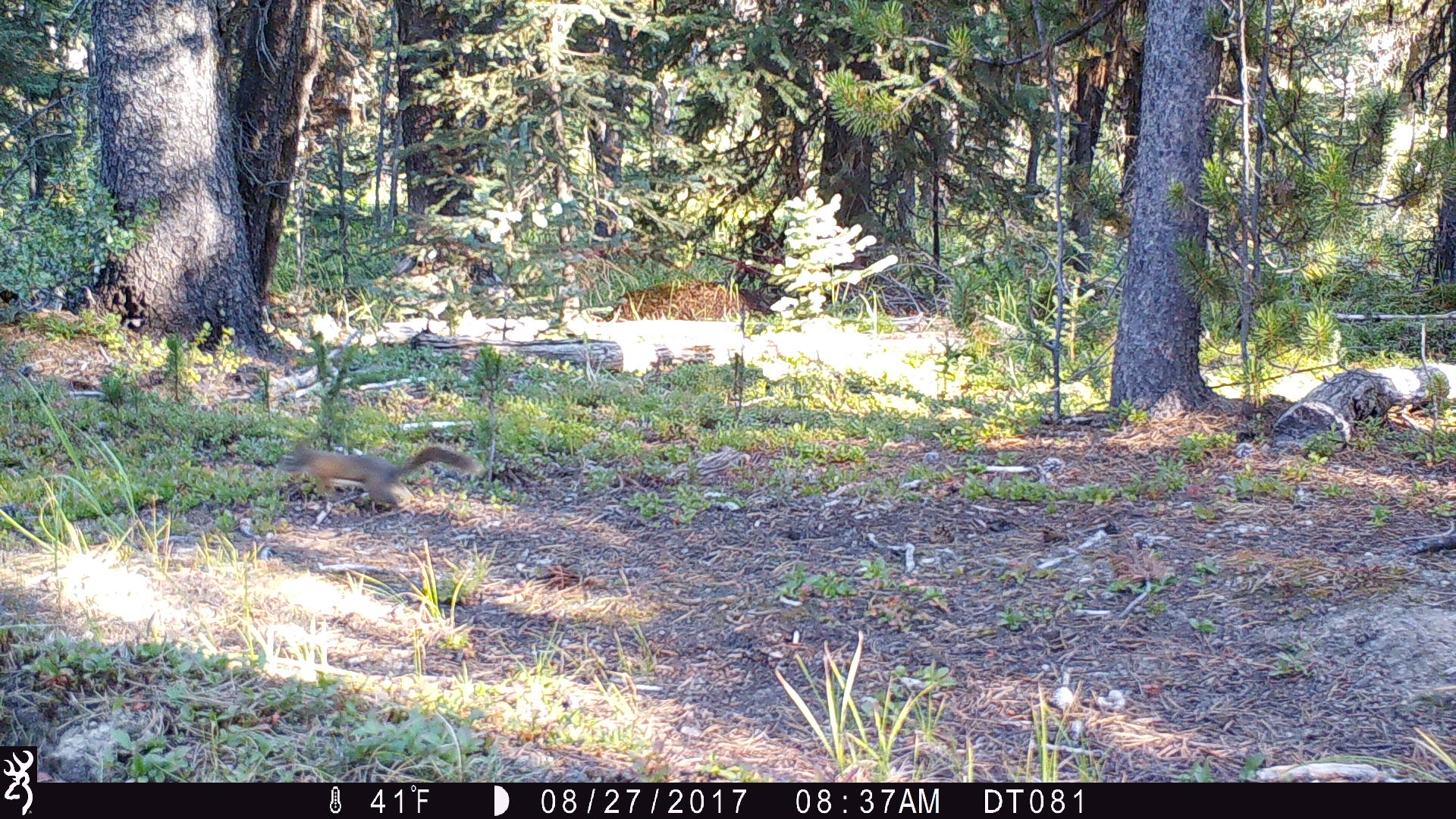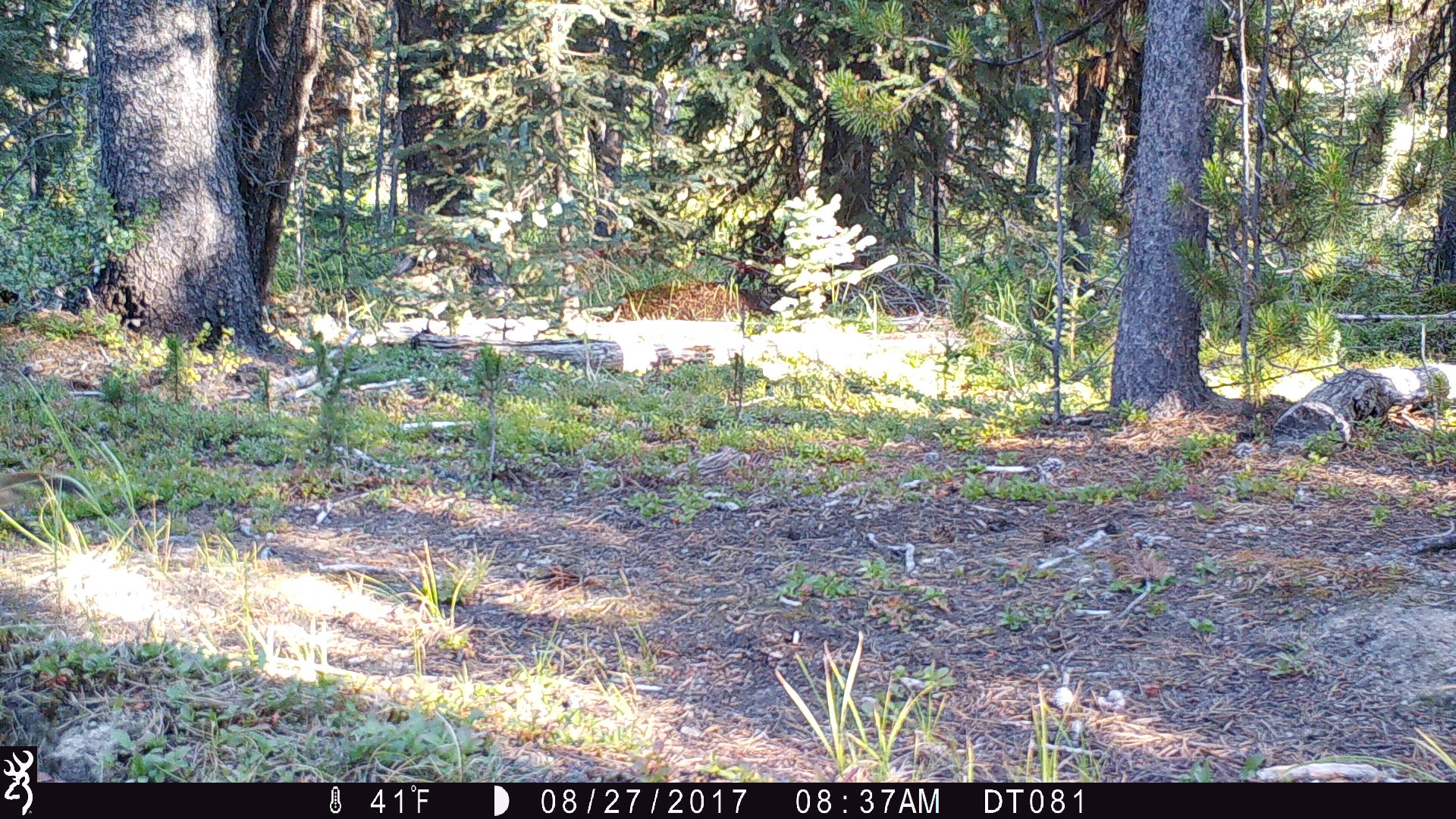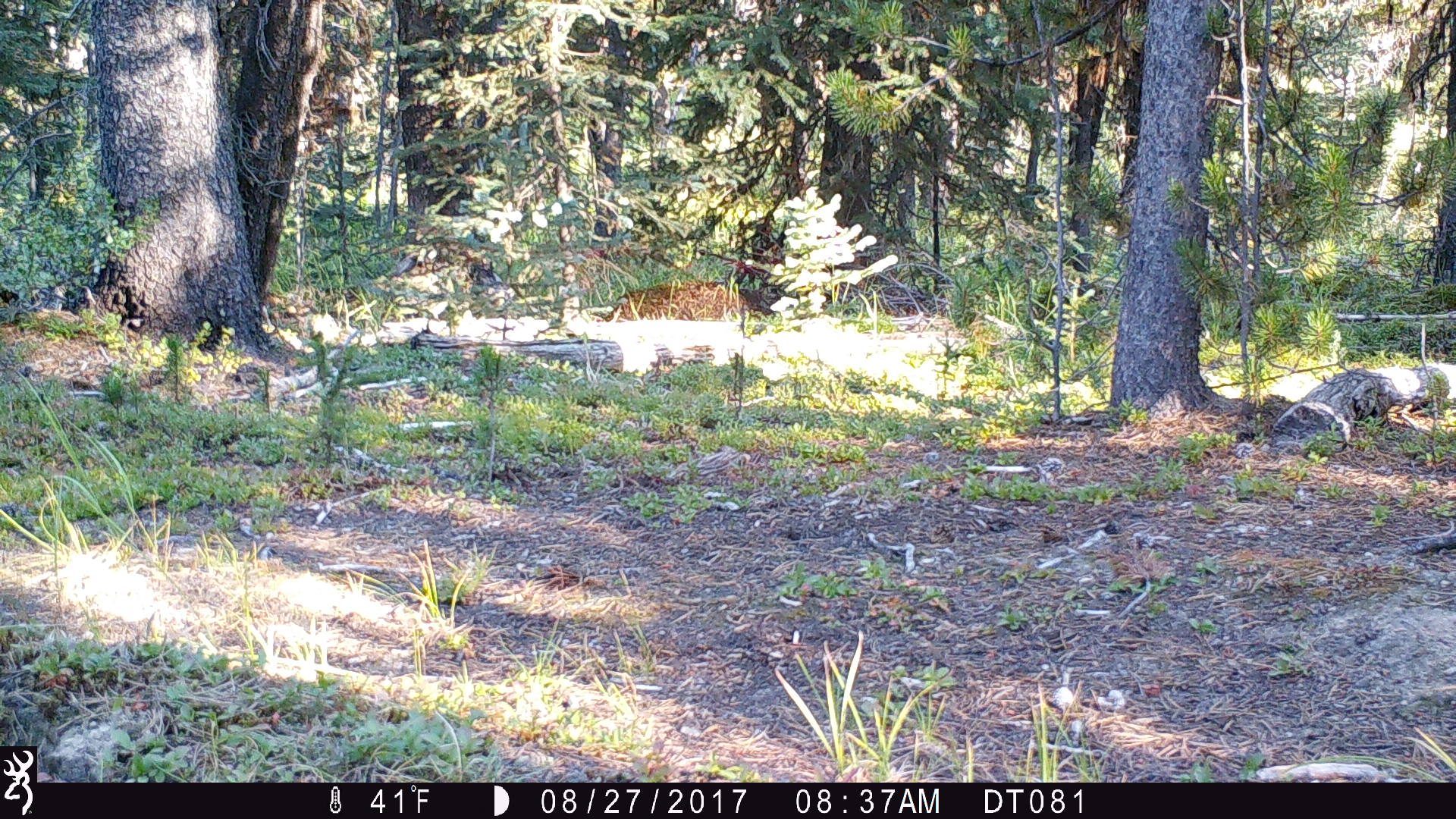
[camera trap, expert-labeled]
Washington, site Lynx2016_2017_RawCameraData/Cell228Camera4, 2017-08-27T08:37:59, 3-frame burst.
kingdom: Animalia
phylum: Chordata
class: Mammalia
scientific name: Mammalia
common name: small mammal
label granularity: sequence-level